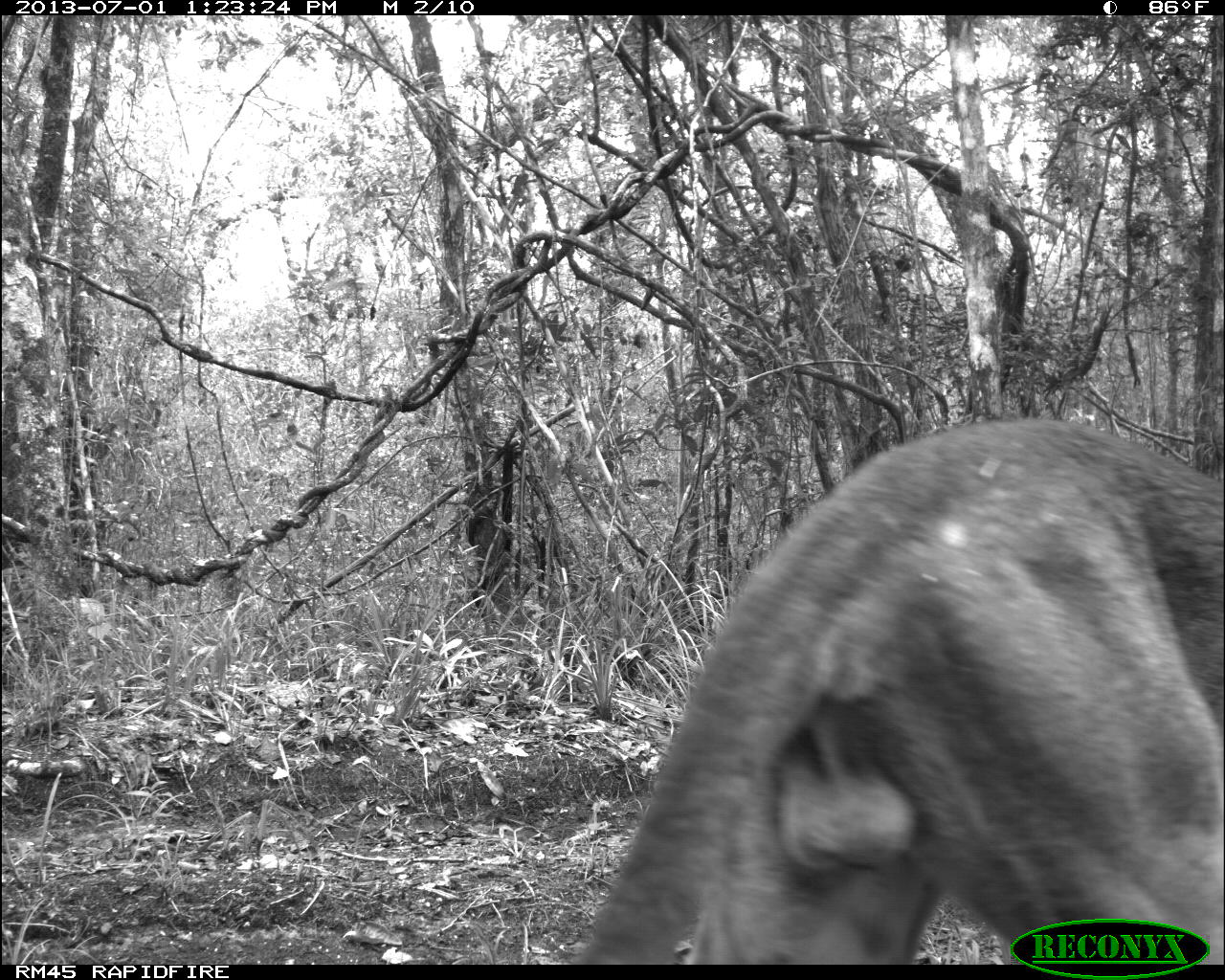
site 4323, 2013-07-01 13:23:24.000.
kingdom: Animalia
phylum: Chordata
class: Mammalia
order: Carnivora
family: Felidae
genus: Puma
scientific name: Puma concolor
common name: mountain lion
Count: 1.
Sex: male.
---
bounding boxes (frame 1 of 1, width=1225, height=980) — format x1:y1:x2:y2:
puma concolor: 583:420:1225:964